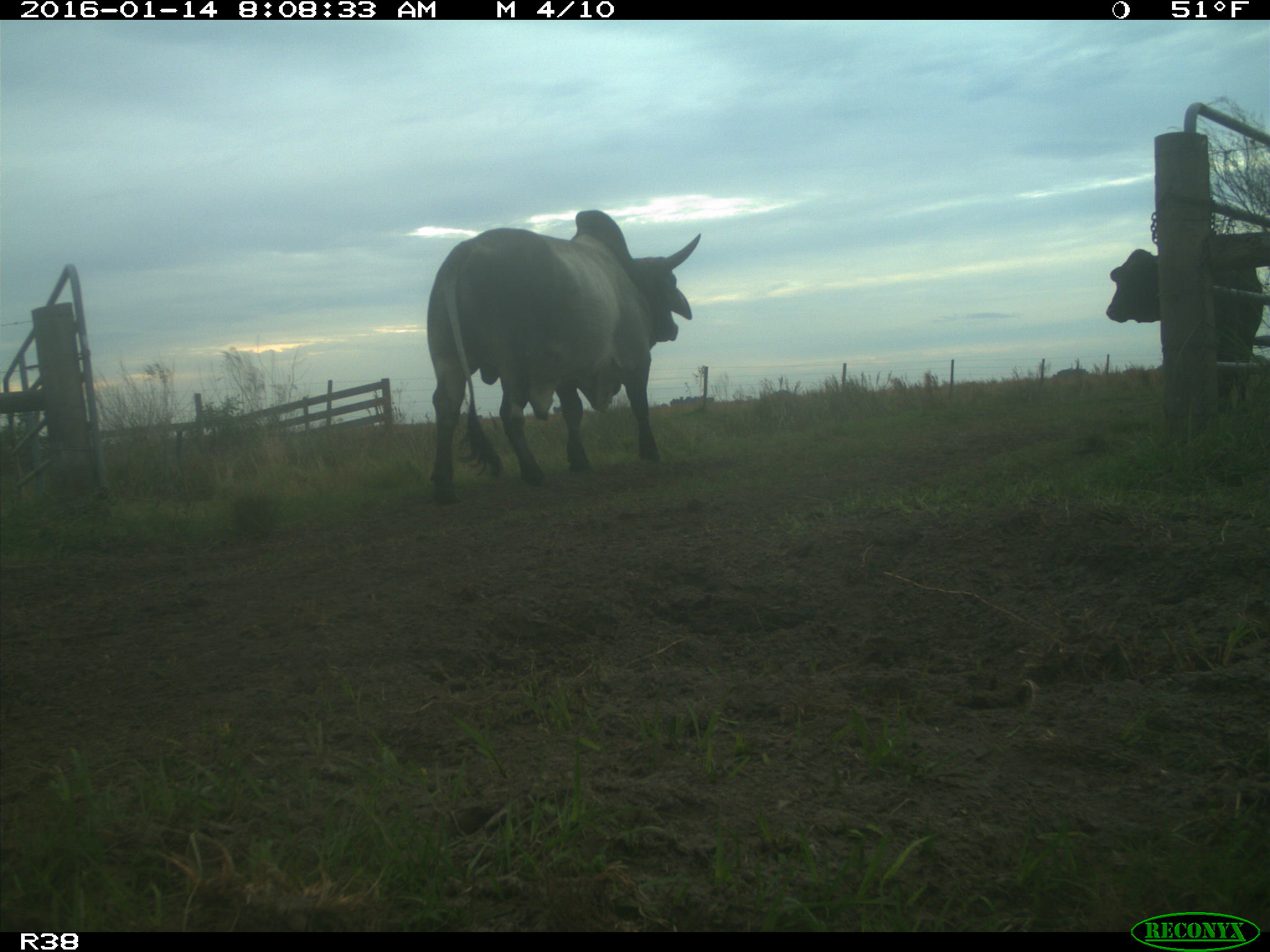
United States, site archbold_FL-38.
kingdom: Animalia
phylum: Chordata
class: Mammalia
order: Artiodactyla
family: Bovidae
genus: Bos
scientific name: Bos taurus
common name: domestic cow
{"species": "Bos taurus (domestic cow)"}